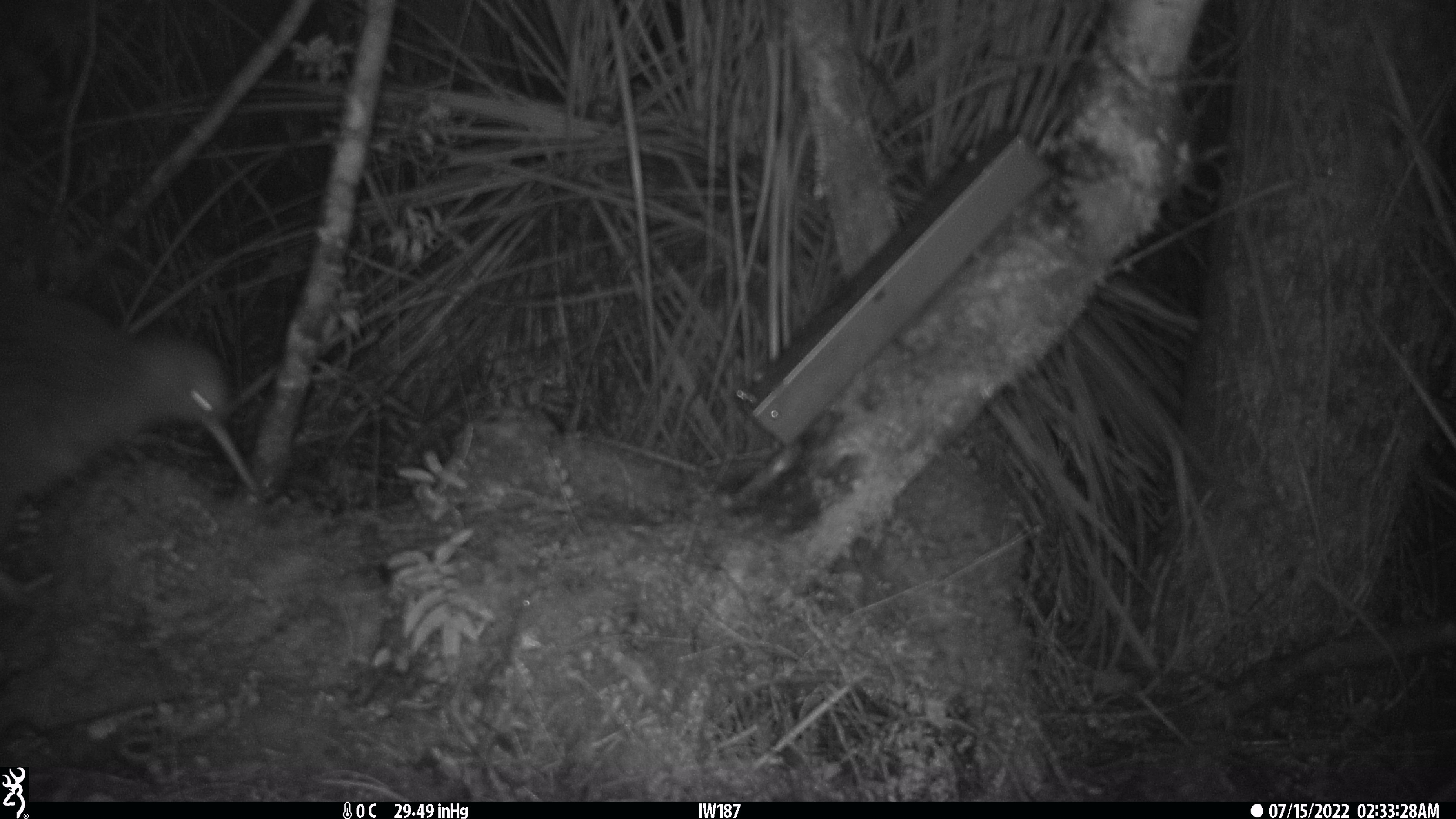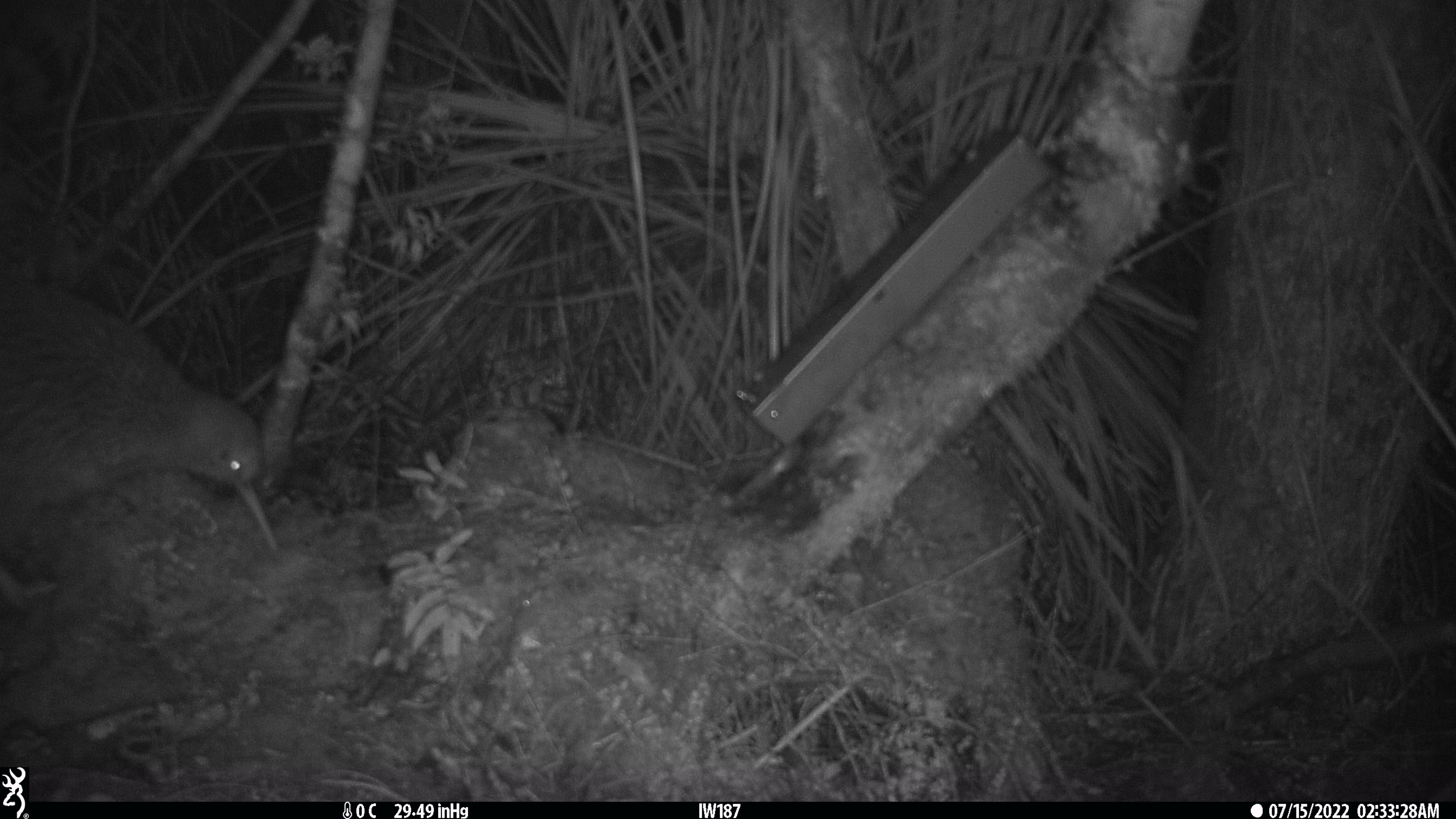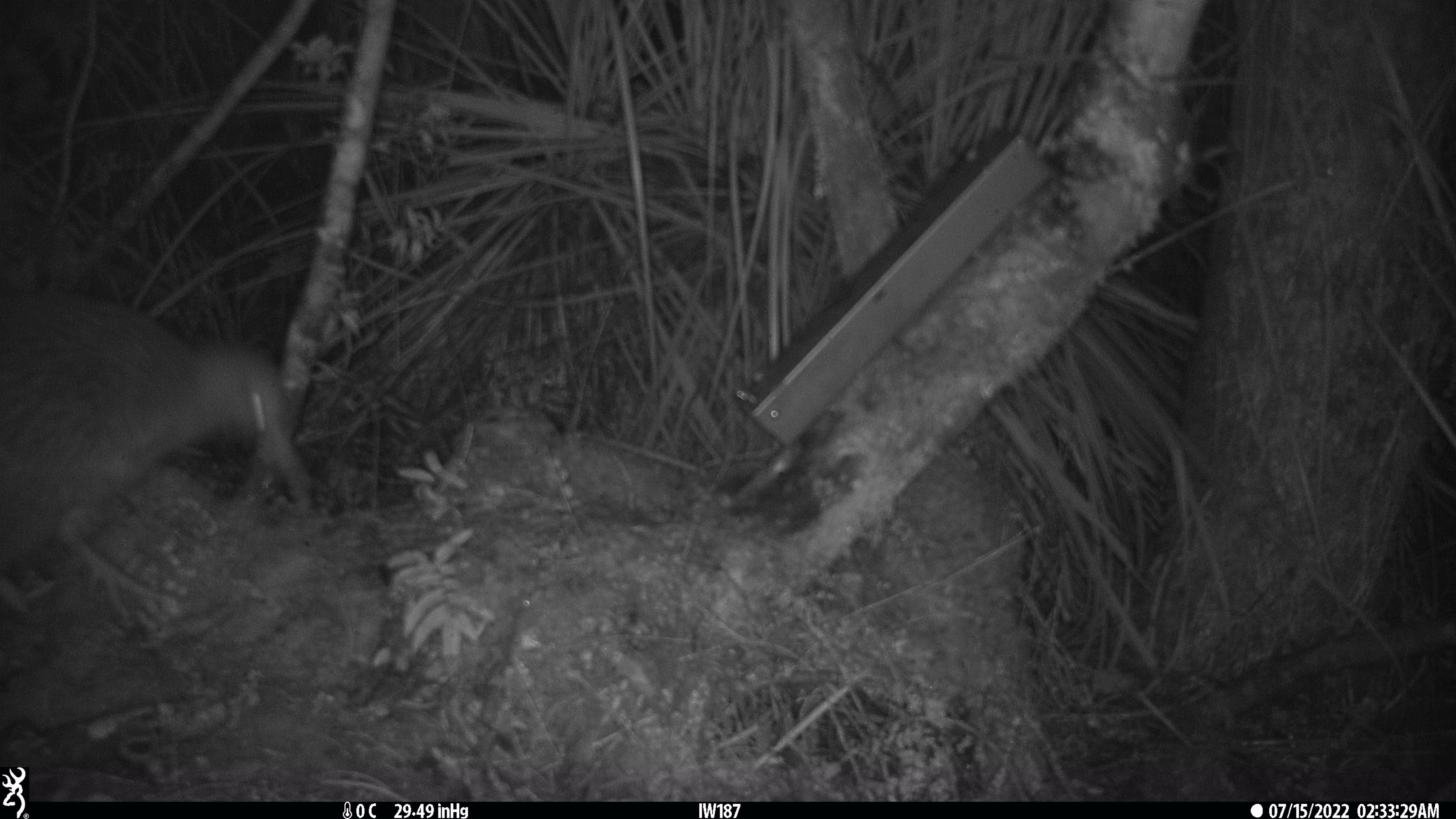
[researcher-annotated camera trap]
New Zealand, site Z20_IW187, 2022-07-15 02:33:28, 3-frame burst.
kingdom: Animalia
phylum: Chordata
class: Aves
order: Apterygiformes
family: Apterygidae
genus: Apteryx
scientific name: Apteryx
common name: kiwi